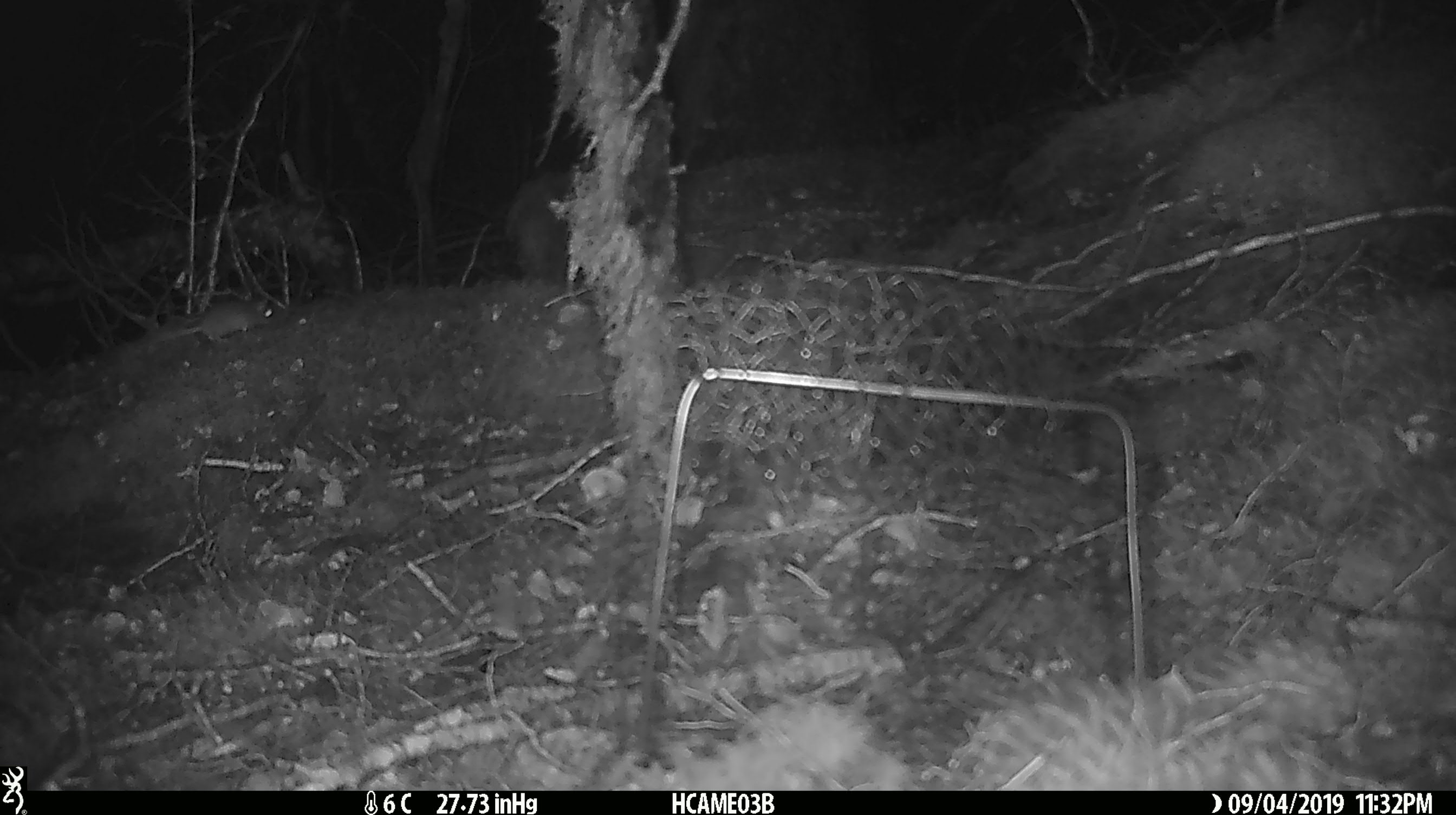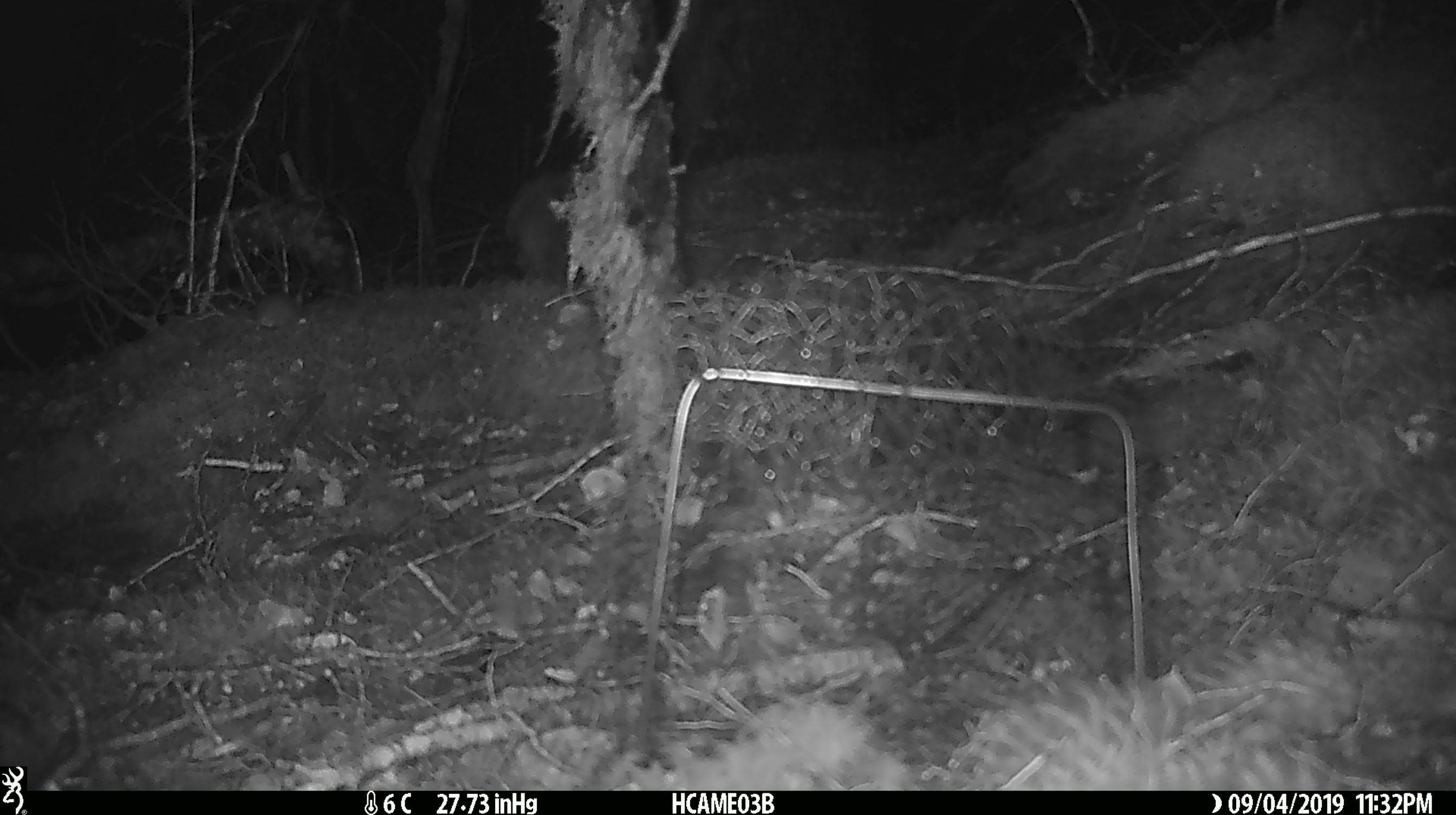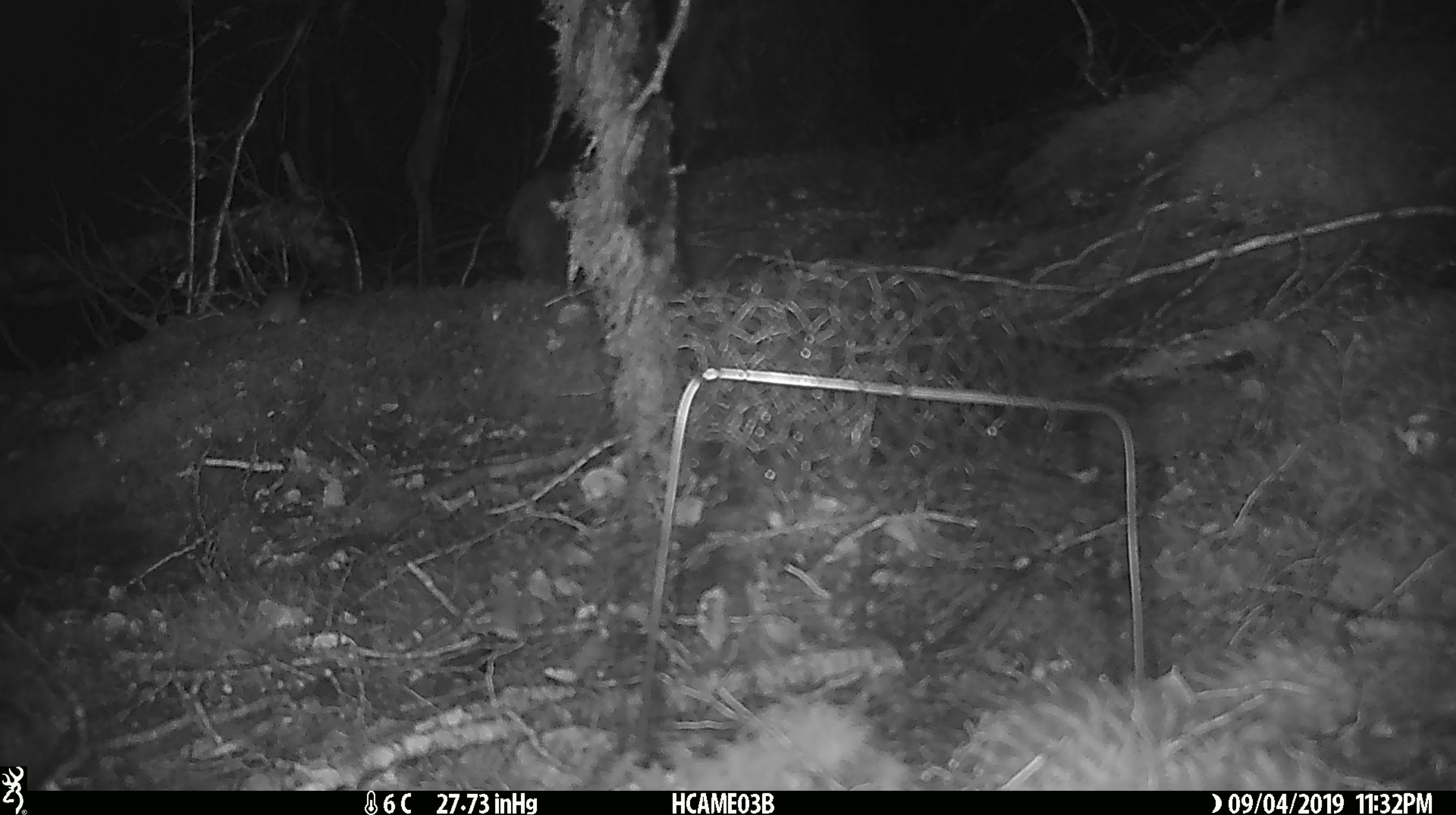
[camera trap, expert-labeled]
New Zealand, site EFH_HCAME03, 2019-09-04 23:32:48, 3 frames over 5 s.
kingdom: Animalia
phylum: Chordata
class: Mammalia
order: Rodentia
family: Muridae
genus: Mus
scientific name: Mus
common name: mouse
Mouse (Mus).